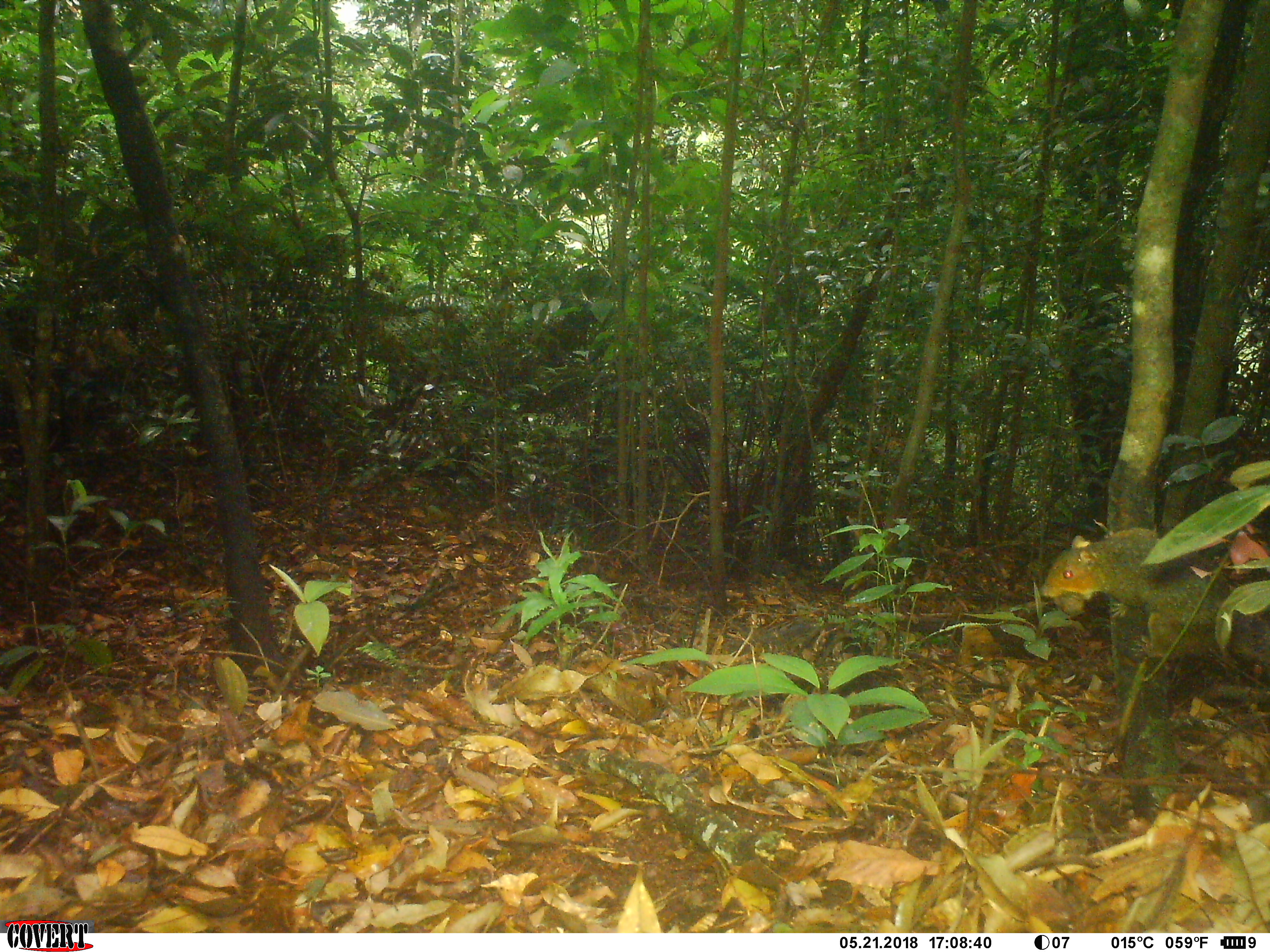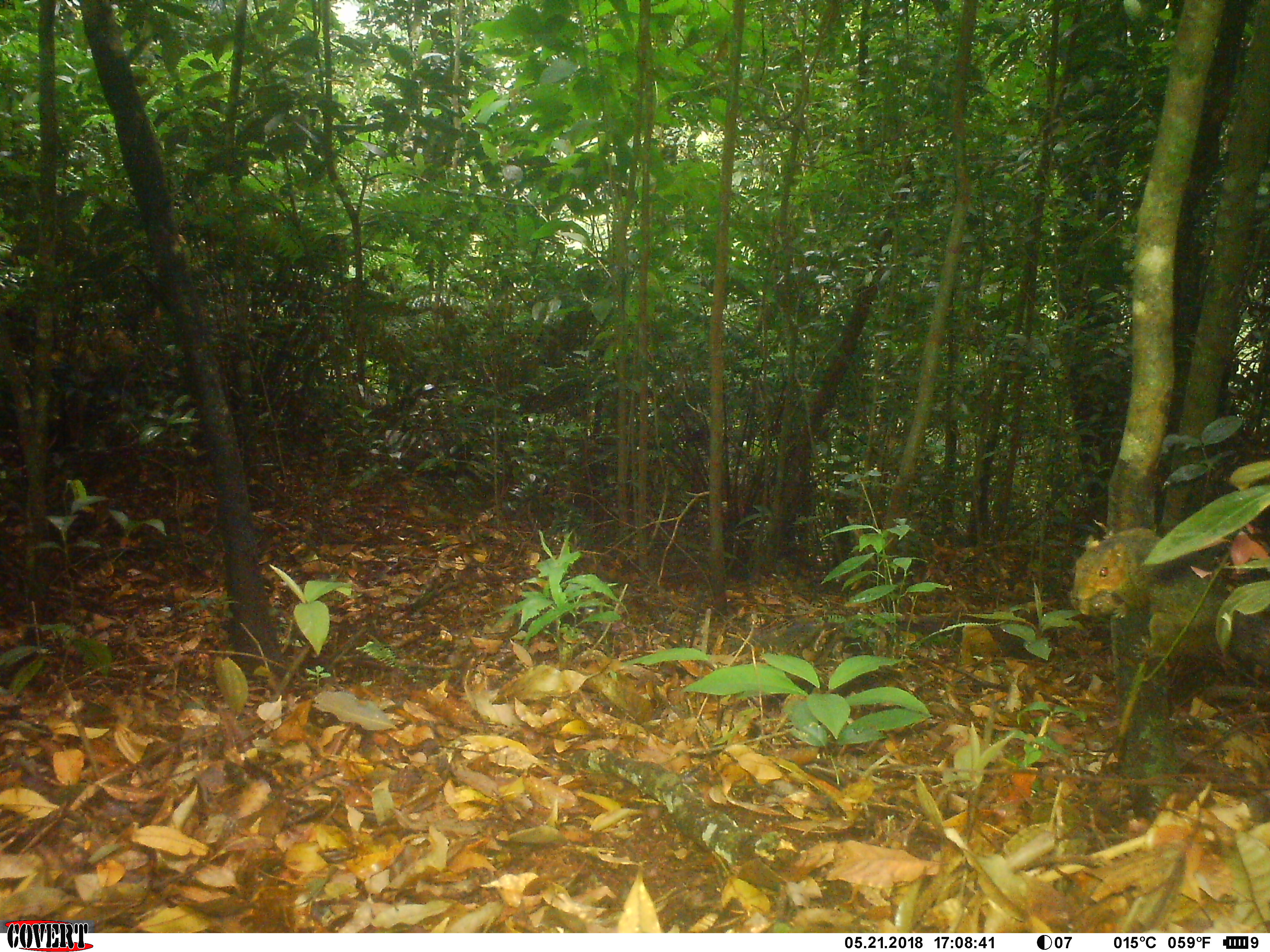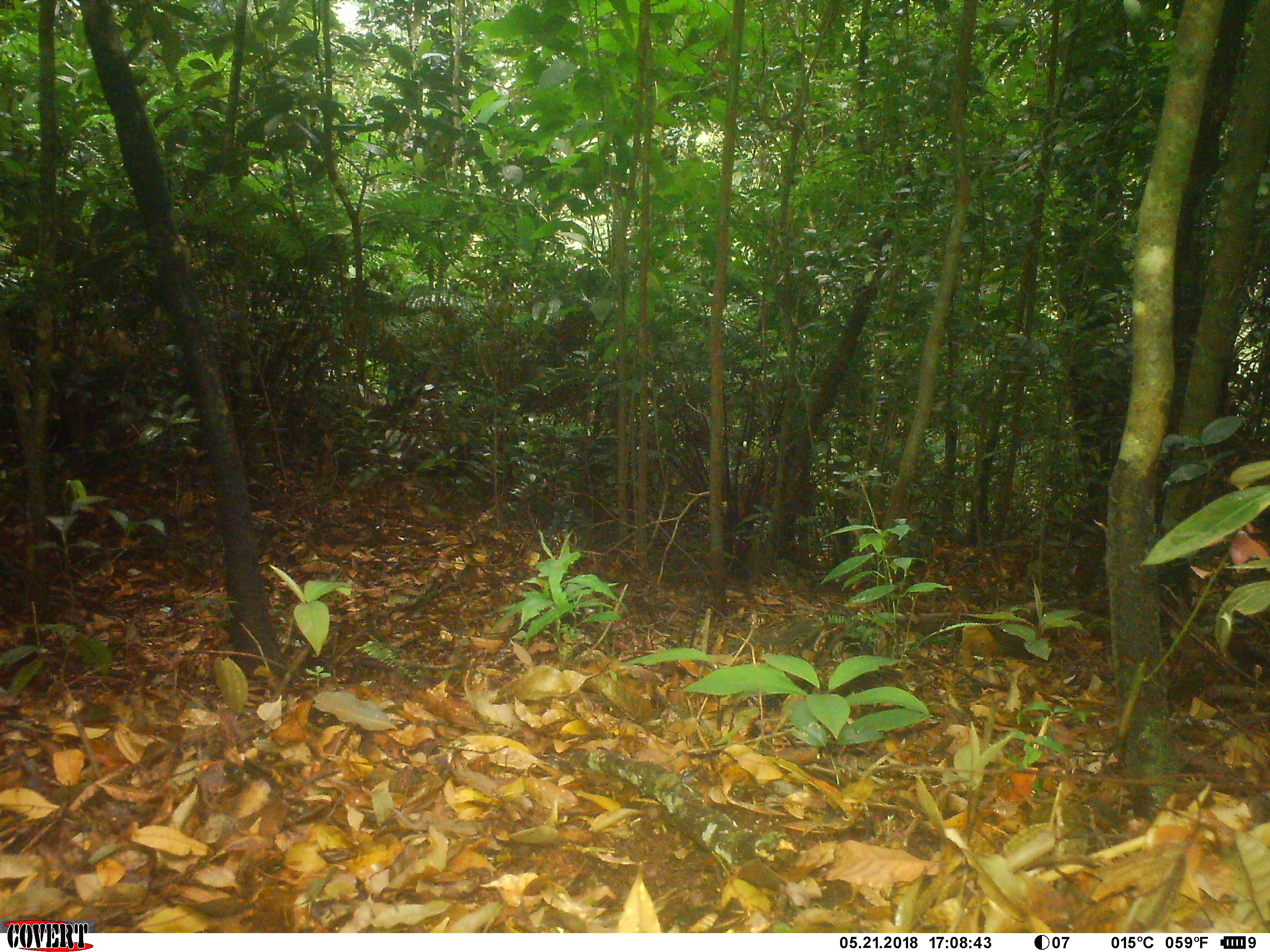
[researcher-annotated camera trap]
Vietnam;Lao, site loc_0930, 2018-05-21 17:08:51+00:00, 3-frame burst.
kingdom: Animalia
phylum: Chordata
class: Mammalia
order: Rodentia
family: Sciuridae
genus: Dremomys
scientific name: Dremomys rufigenis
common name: red-cheeked squirrel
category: red cheeked squirrel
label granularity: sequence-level